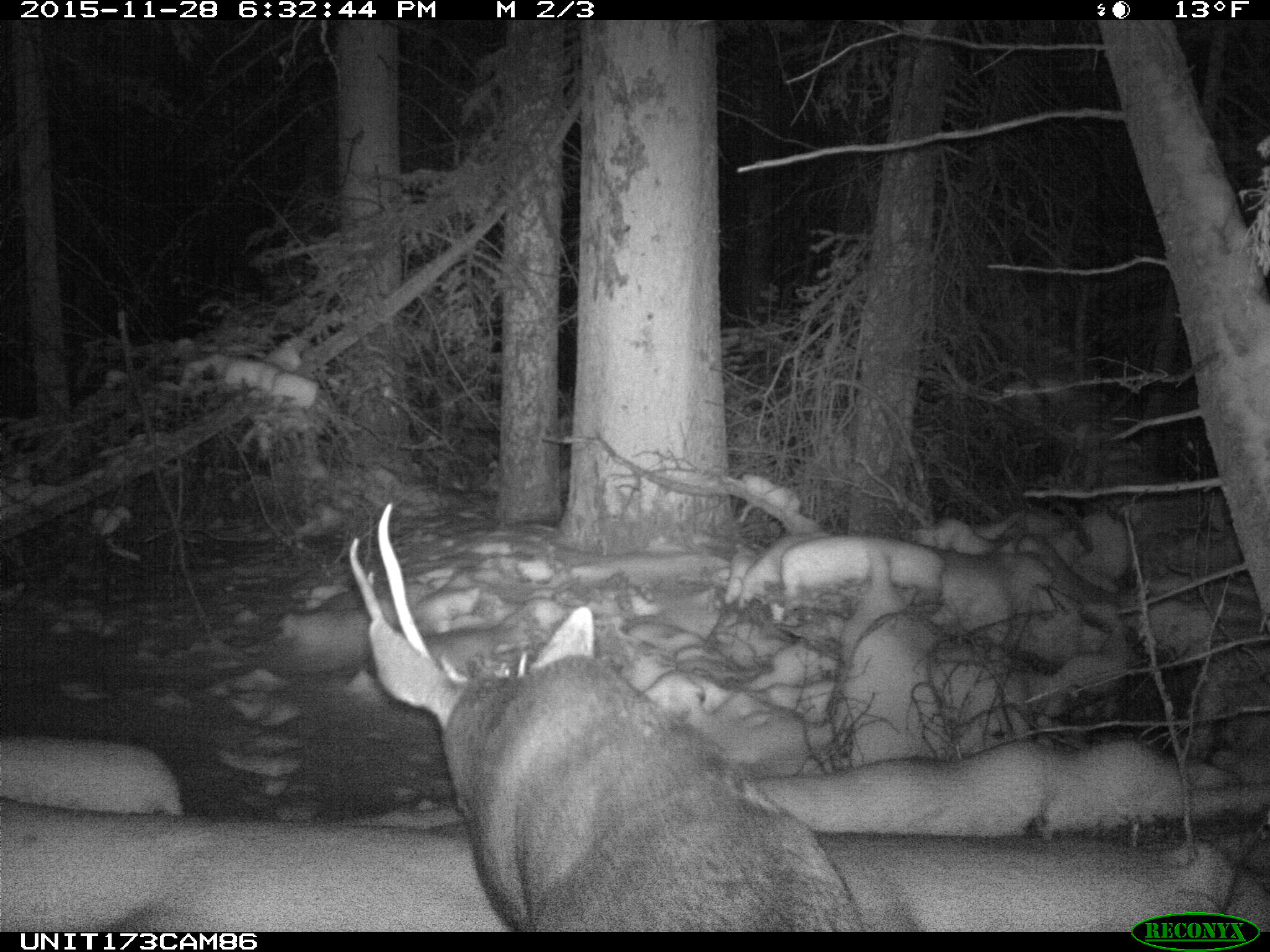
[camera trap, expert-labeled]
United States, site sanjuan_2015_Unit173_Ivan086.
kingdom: Animalia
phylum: Chordata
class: Mammalia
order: Artiodactyla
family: Cervidae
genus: Odocoileus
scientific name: Odocoileus hemionus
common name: mule deer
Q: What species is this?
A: Odocoileus hemionus (mule deer).